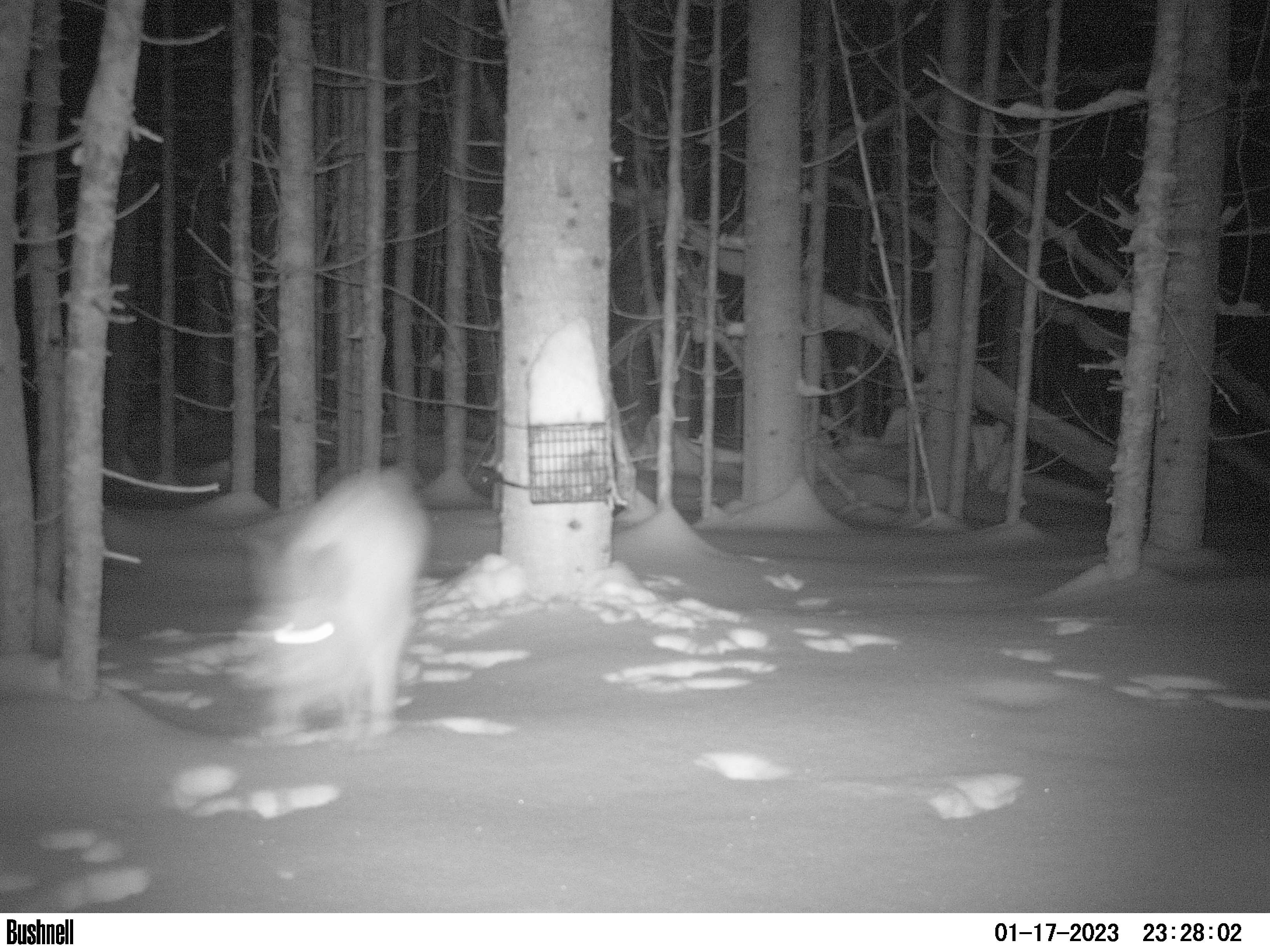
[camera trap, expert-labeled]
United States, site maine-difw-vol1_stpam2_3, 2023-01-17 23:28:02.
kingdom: Animalia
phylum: Chordata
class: Mammalia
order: Lagomorpha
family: Leporidae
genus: Lepus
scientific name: Lepus americanus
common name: snowshoe hare